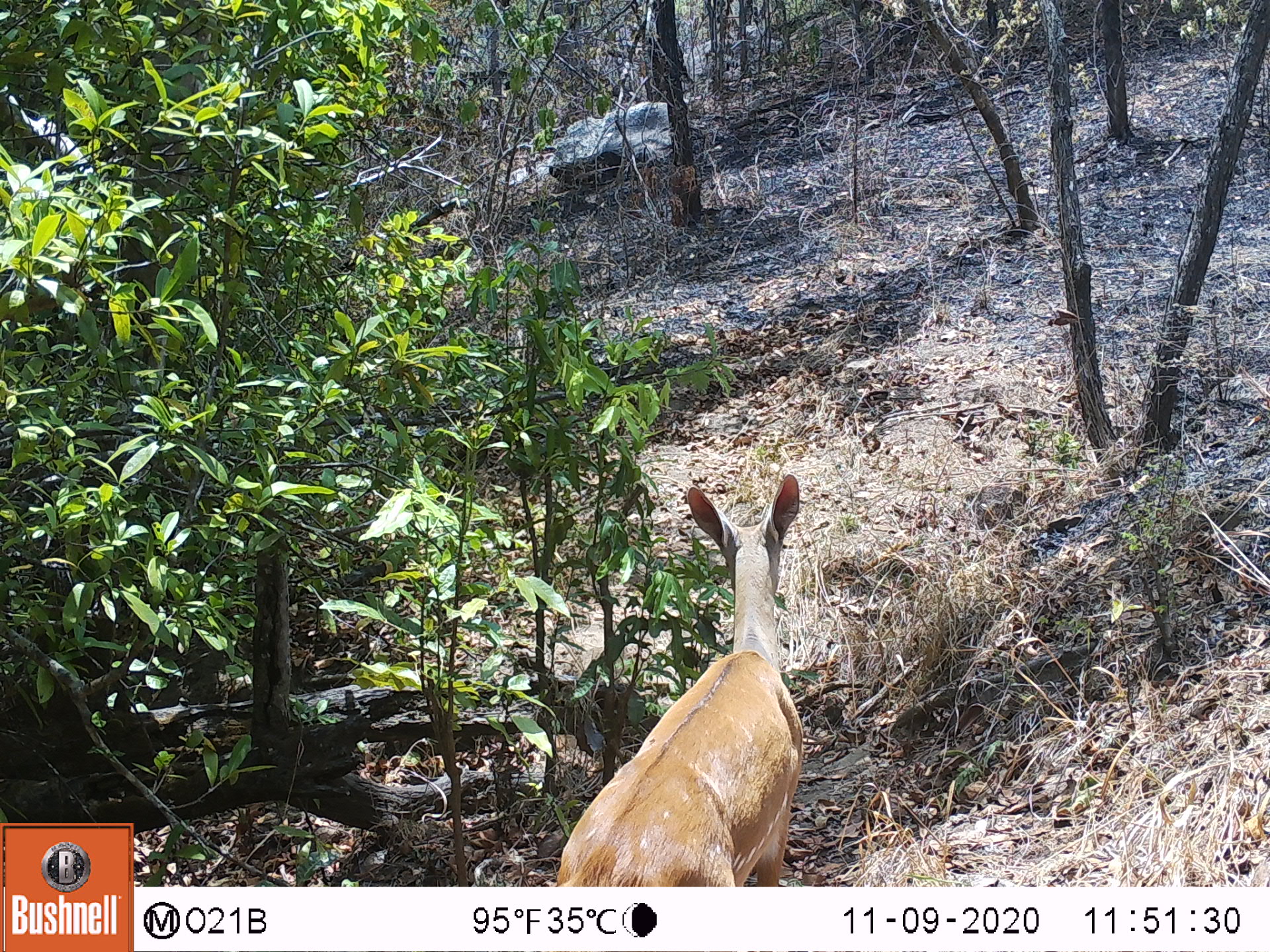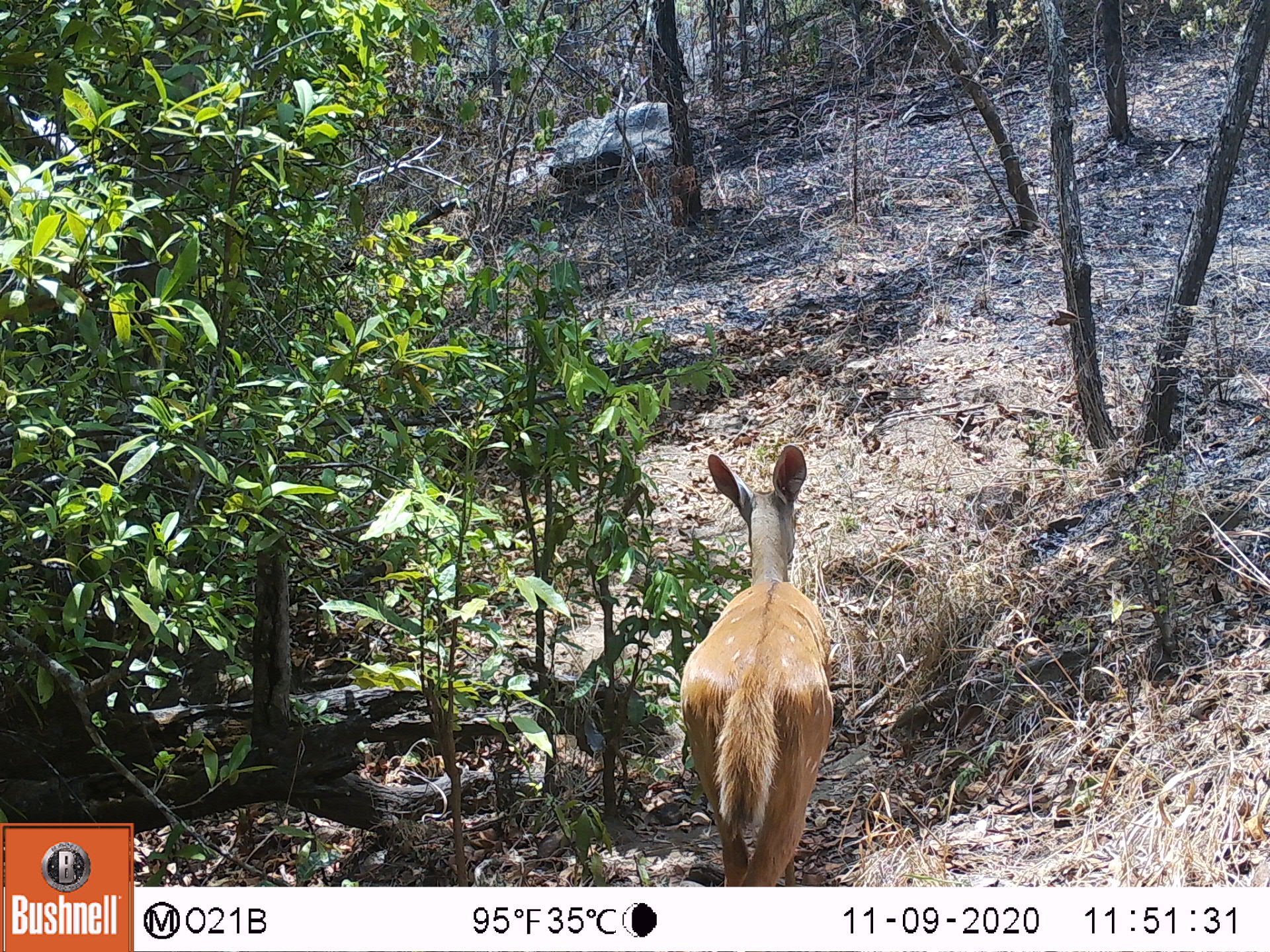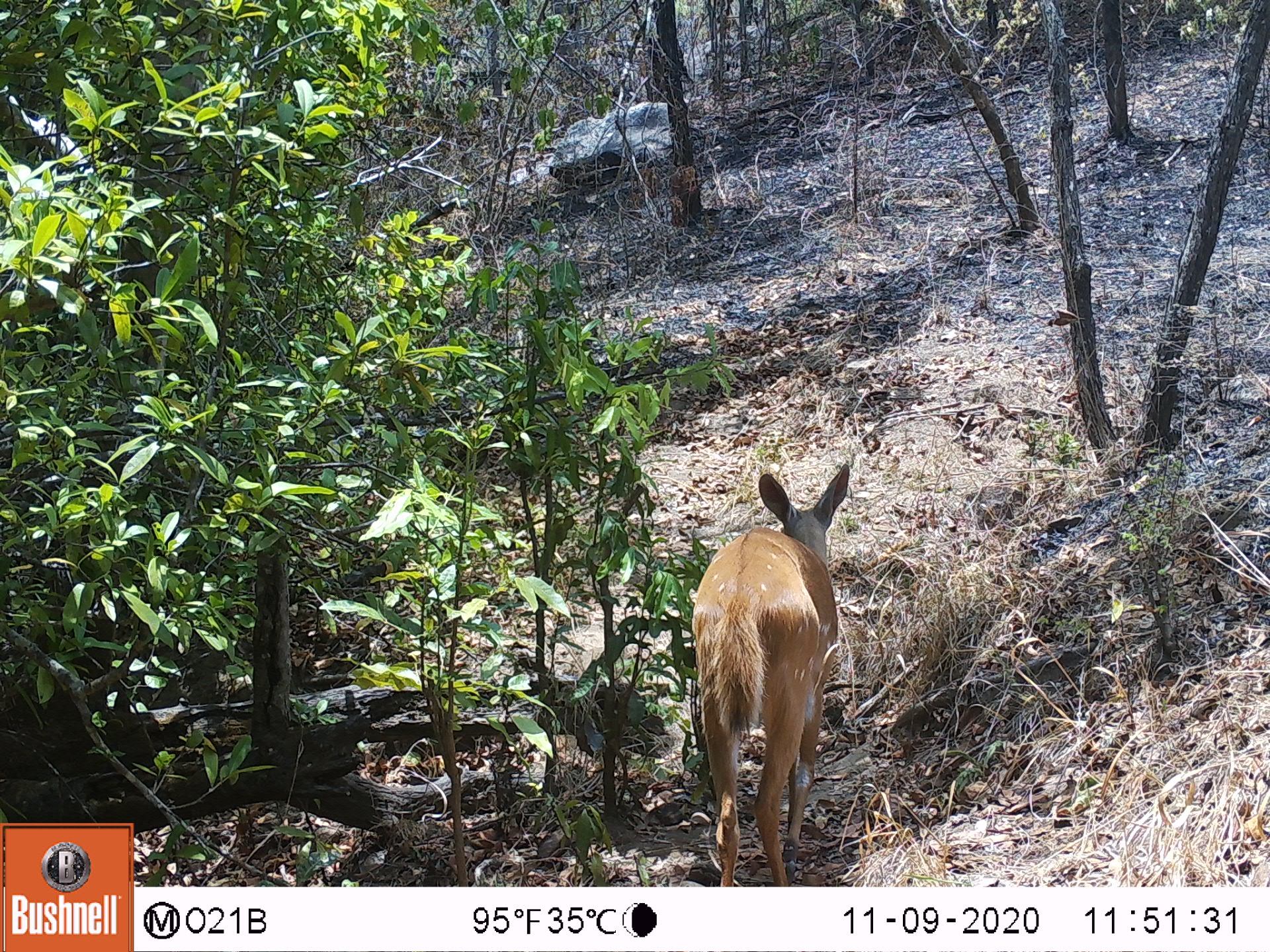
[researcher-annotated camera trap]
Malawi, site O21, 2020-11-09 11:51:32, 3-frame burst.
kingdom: Animalia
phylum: Chordata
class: Mammalia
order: Artiodactyla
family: Bovidae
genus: Tragelaphus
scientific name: Tragelaphus sylvaticus sylvaticus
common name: cape bushbuck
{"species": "cape bushbuck (Tragelaphus sylvaticus sylvaticus)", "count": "1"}